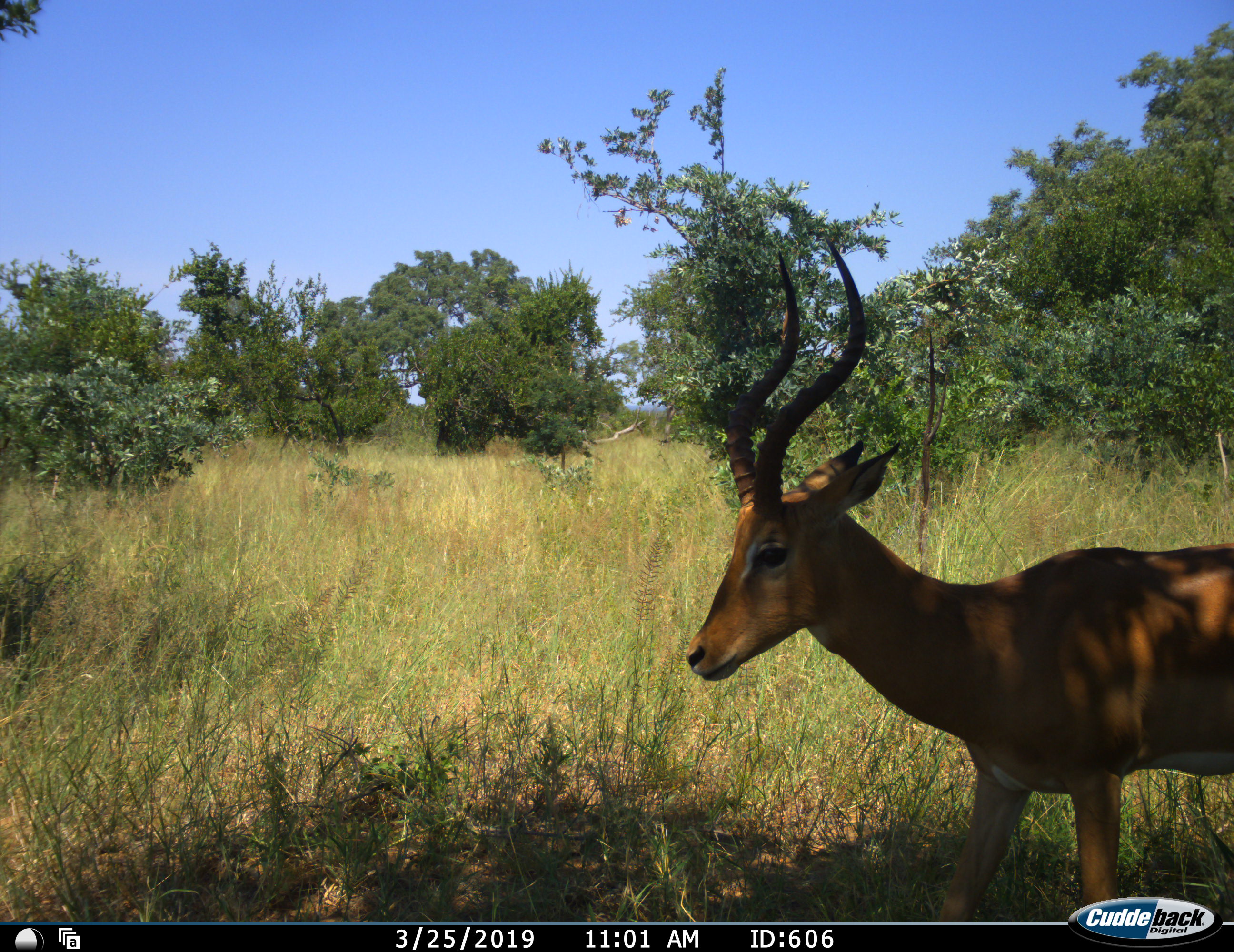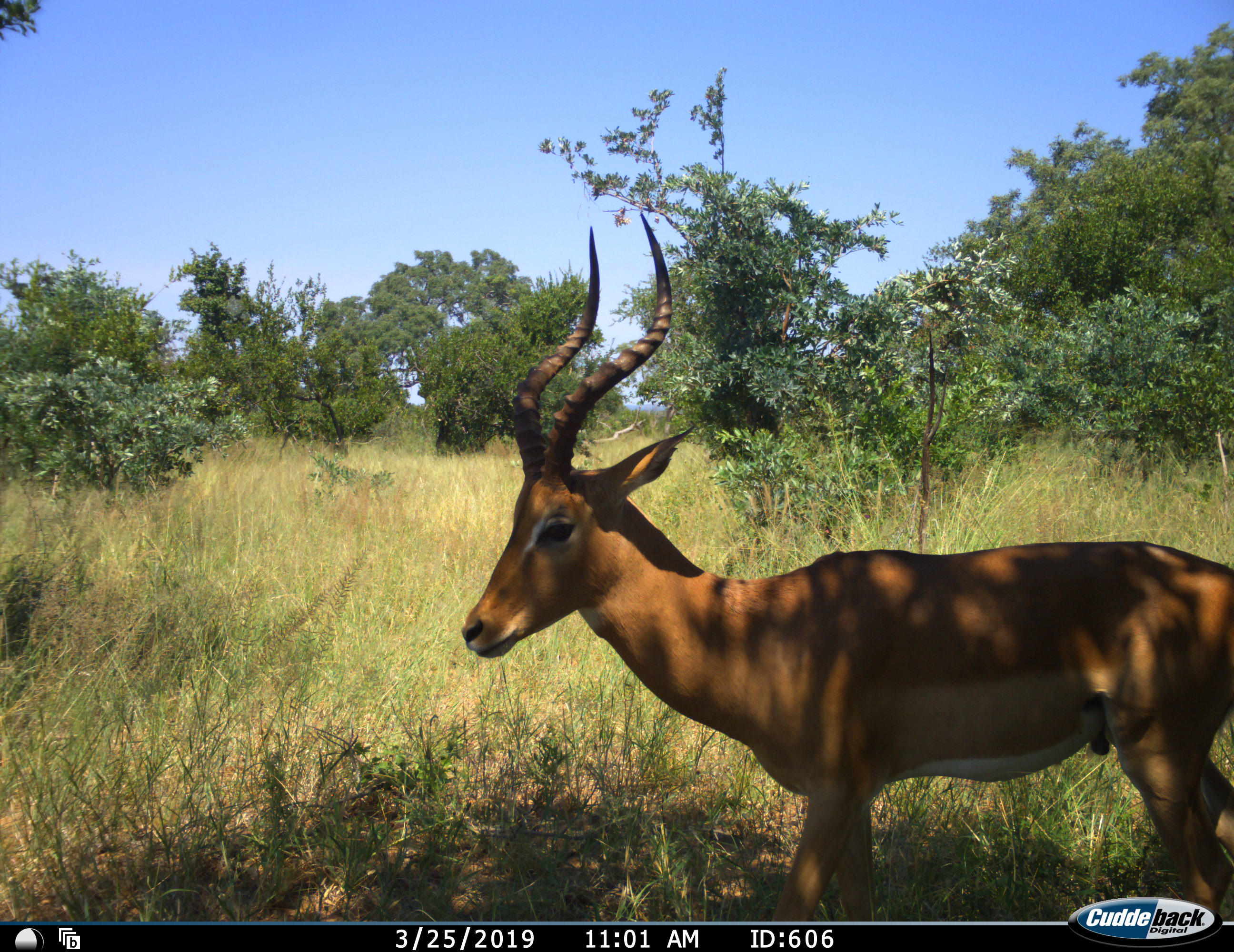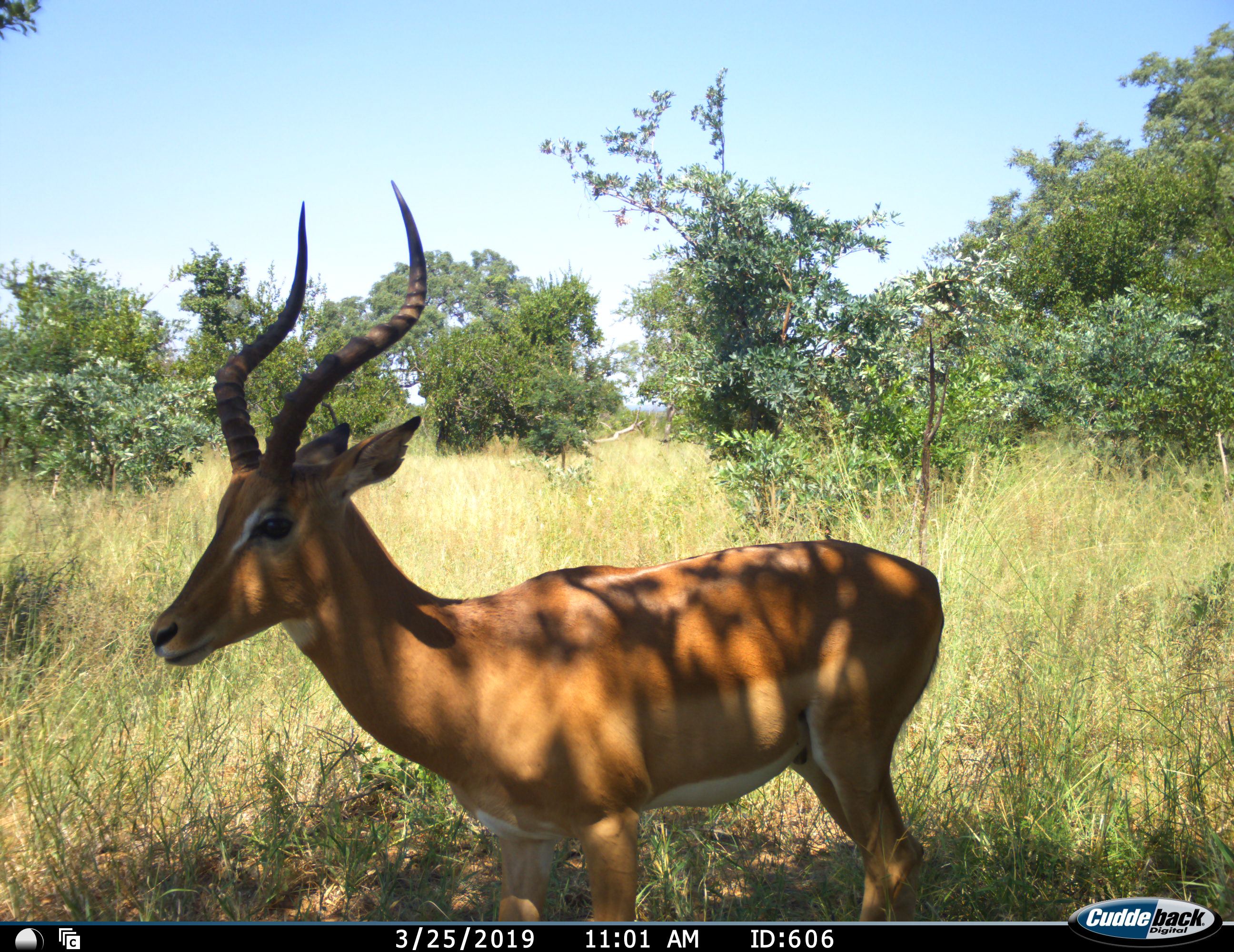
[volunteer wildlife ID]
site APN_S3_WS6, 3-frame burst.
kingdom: Animalia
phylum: Chordata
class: Mammalia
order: Artiodactyla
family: Bovidae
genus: Aepyceros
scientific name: Aepyceros melampus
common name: impala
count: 1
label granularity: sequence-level